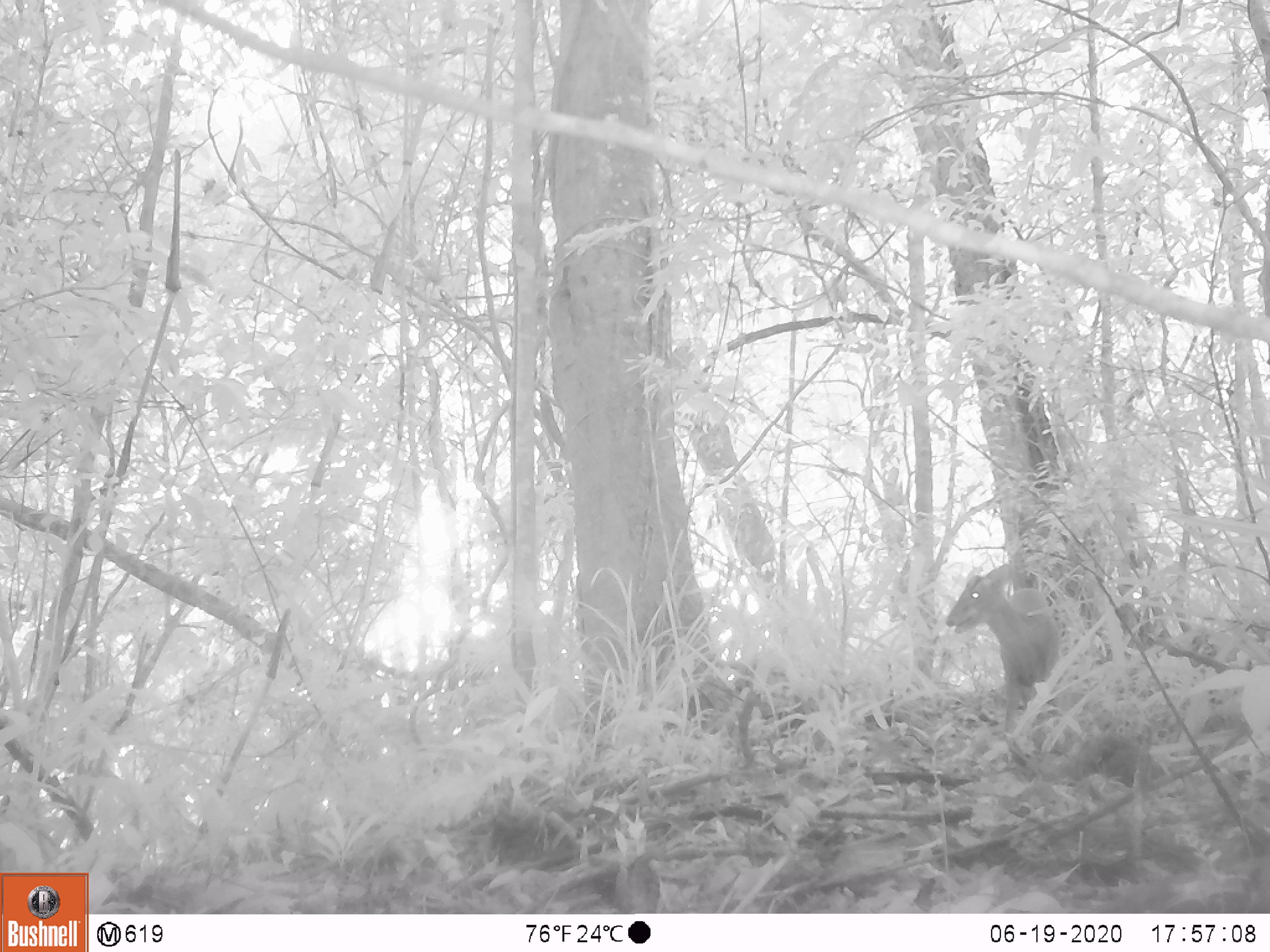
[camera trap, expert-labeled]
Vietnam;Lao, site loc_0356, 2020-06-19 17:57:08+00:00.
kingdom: Animalia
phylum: Chordata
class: Mammalia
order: Artiodactyla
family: Cervidae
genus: Muntiacus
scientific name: Muntiacus rooseveltorum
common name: roosevelt's muntjac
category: roosevelts muntjac group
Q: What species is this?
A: Roosevelts muntjac group (roosevelt's muntjac) (Muntiacus rooseveltorum).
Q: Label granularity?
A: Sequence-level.